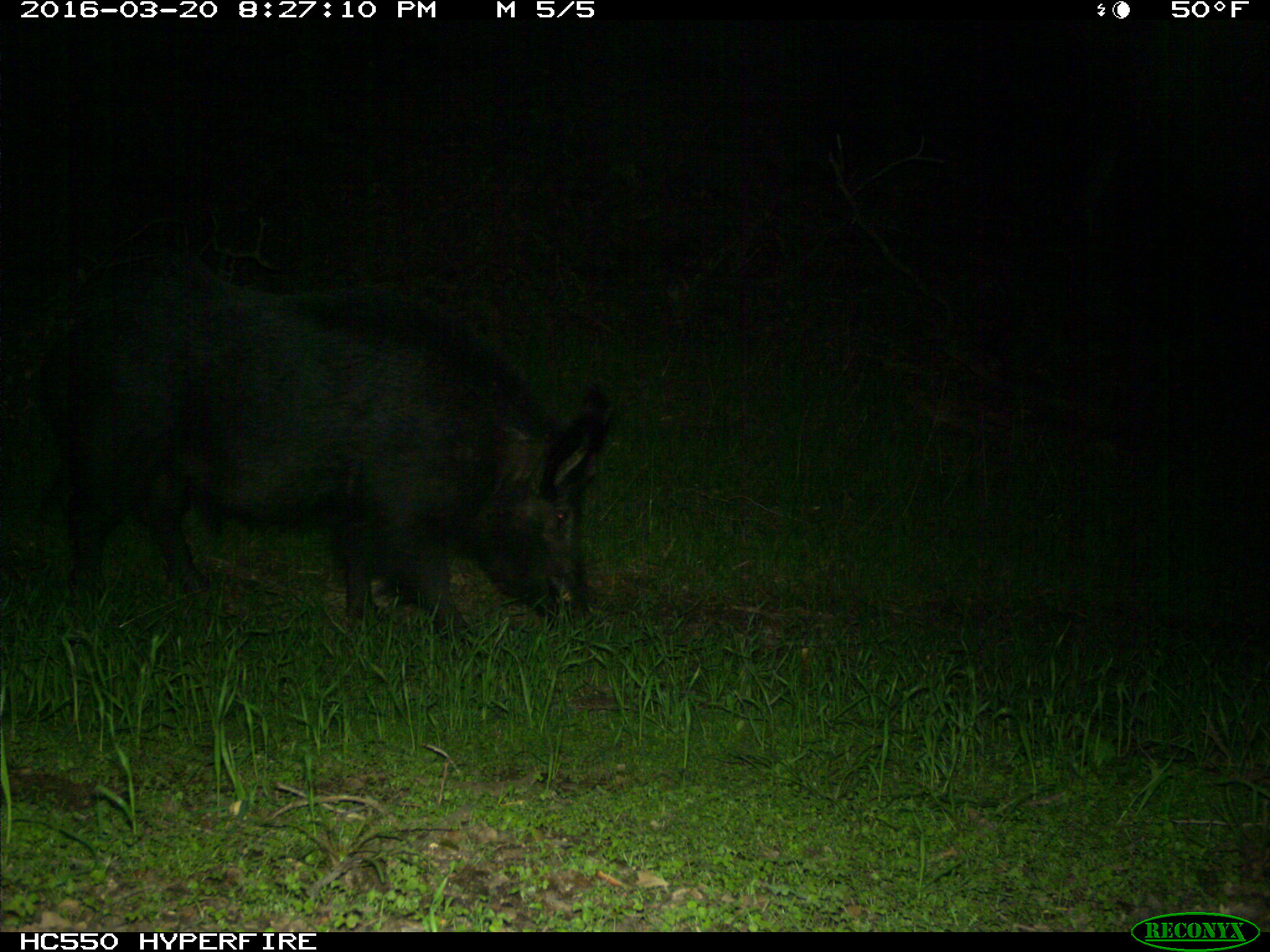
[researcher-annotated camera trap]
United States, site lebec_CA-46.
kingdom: Animalia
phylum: Chordata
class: Mammalia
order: Artiodactyla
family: Suidae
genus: Sus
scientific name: Sus scrofa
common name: wild boar